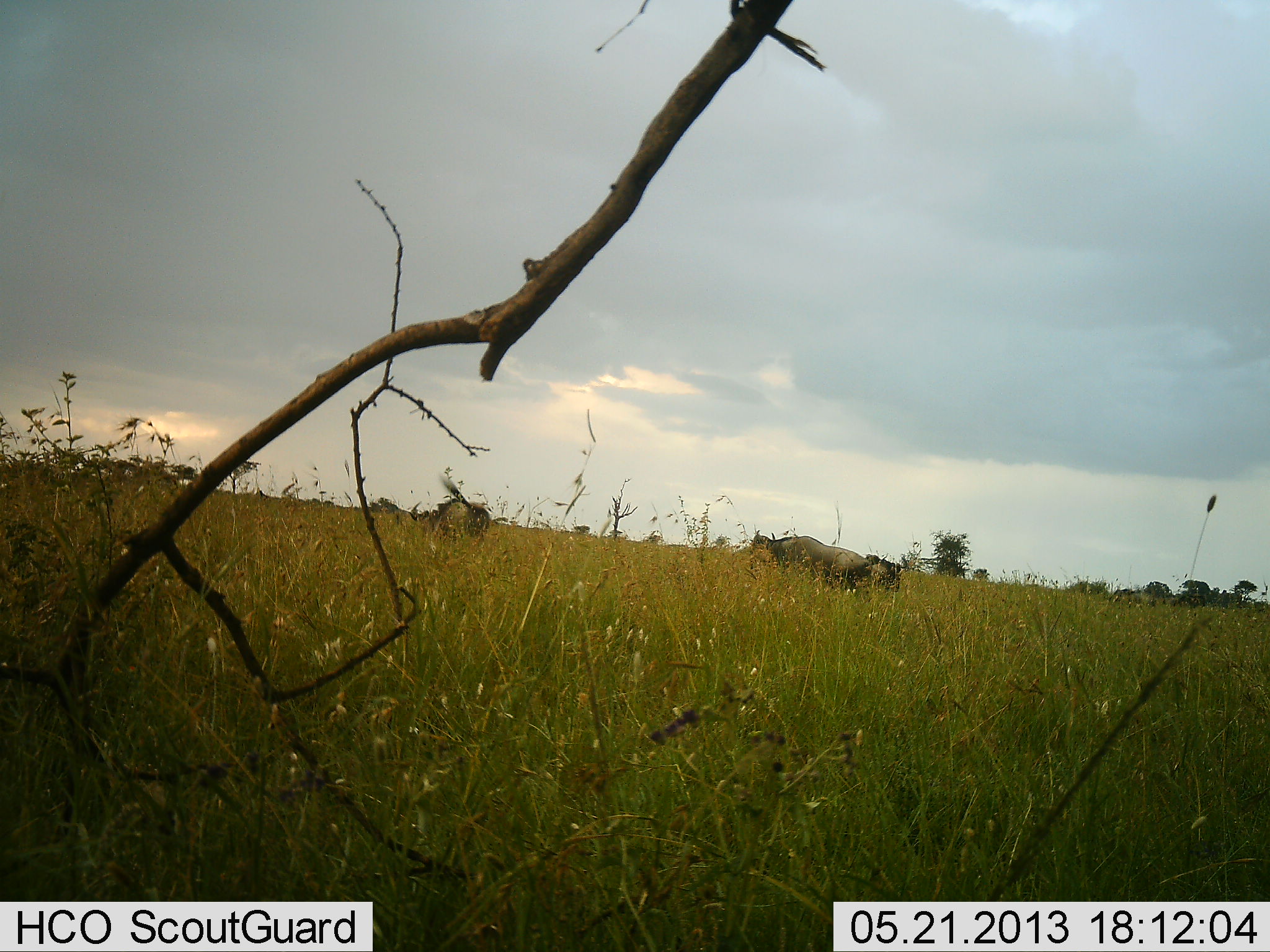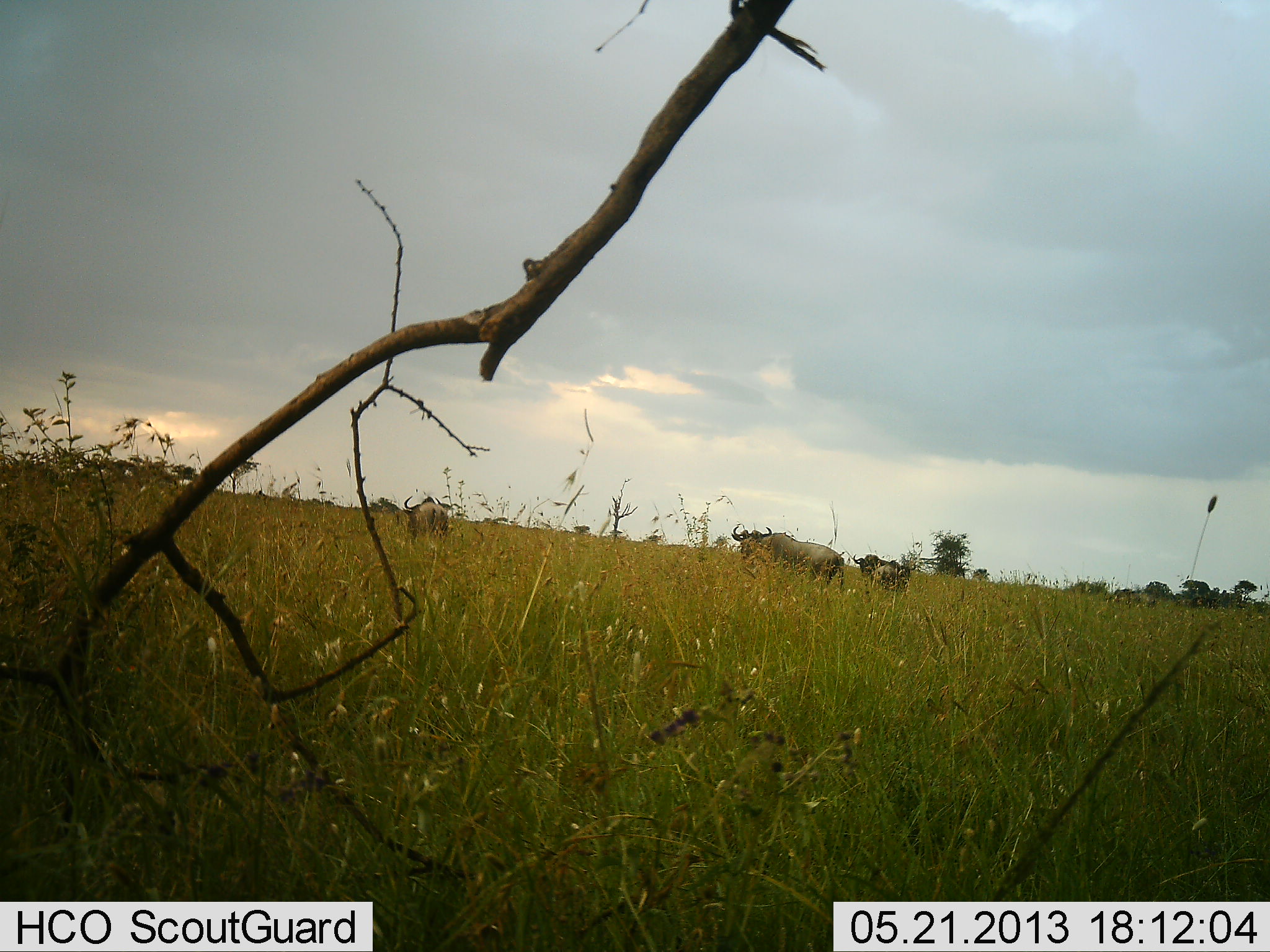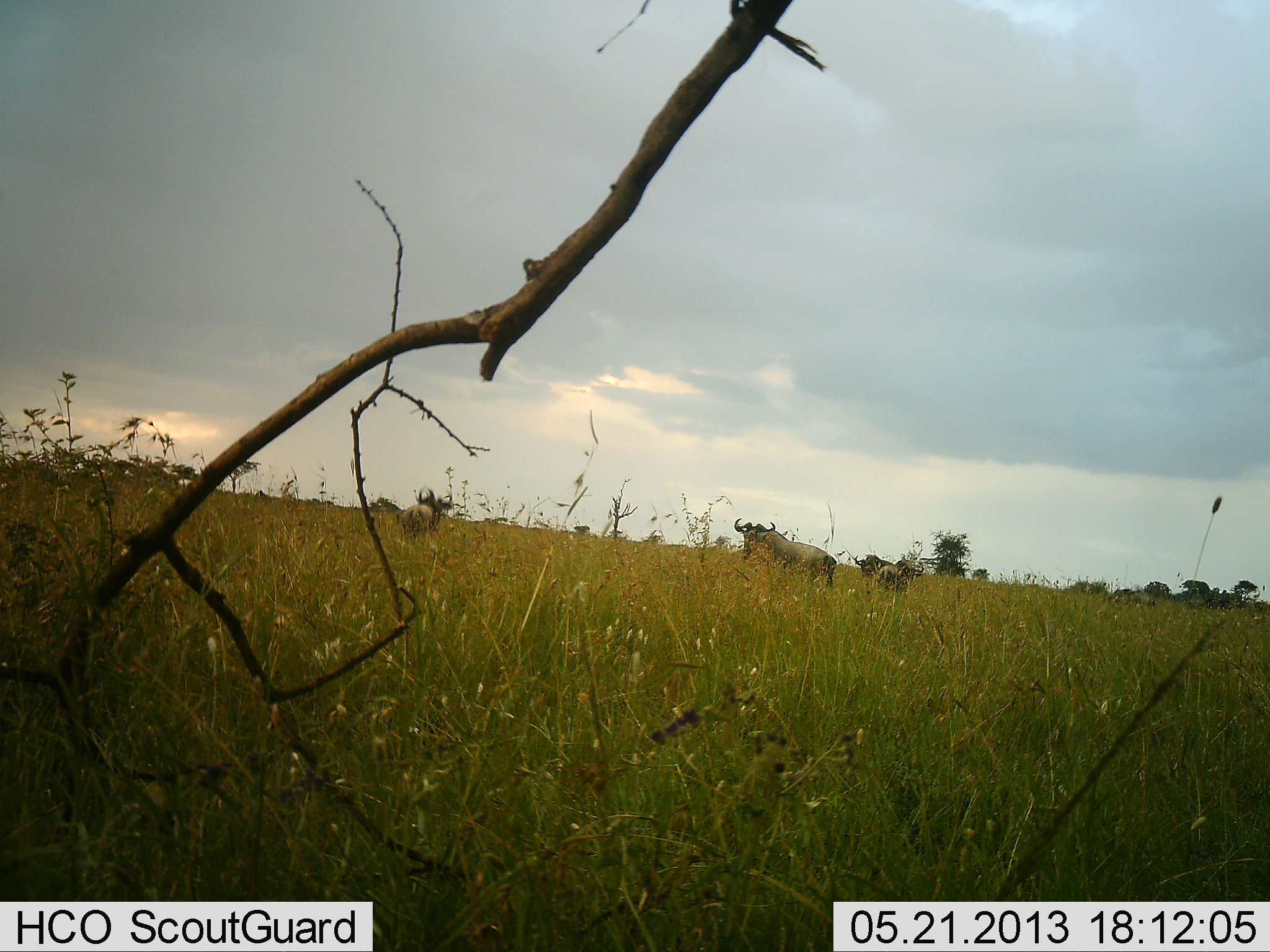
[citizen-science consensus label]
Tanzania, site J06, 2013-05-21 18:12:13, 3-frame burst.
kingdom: Animalia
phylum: Chordata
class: Mammalia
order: Artiodactyla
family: Bovidae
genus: Connochaetes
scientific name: Connochaetes taurinus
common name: blue wildebeest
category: wildebeest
Wildebeest (blue wildebeest) (Connochaetes taurinus), count 3. Behavior (volunteer vote fractions): standing 50%, resting 0%, moving 75%, interacting 0%. Young present (vote fraction): 0%. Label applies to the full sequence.